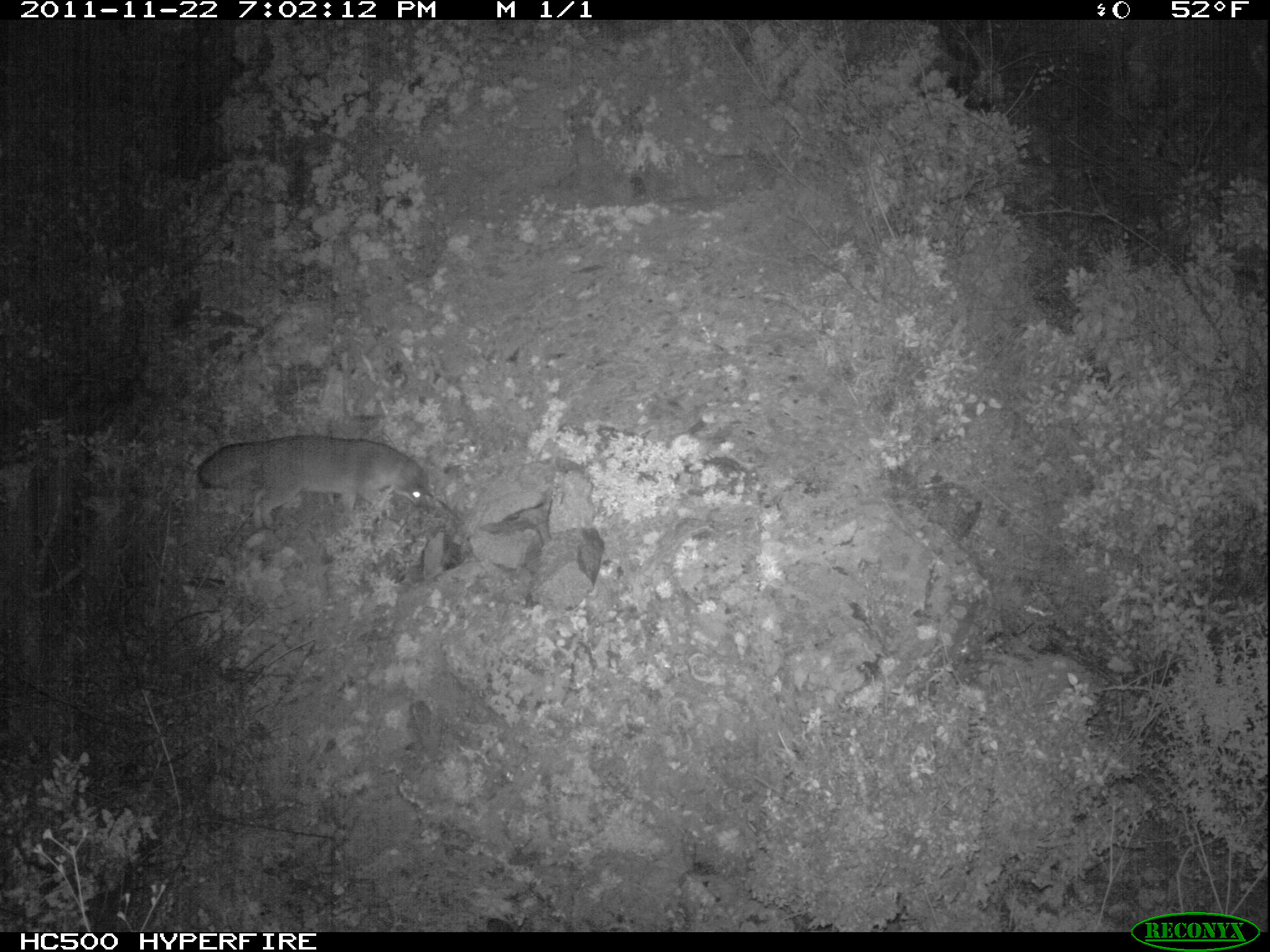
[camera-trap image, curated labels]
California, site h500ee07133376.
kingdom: Animalia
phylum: Chordata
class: Mammalia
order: Carnivora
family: Canidae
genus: Urocyon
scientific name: Urocyon littoralis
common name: island fox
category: fox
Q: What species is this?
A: Fox (island fox) (Urocyon littoralis).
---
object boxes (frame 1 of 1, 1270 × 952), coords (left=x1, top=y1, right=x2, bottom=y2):
fox: (left=192, top=433, right=432, bottom=517)